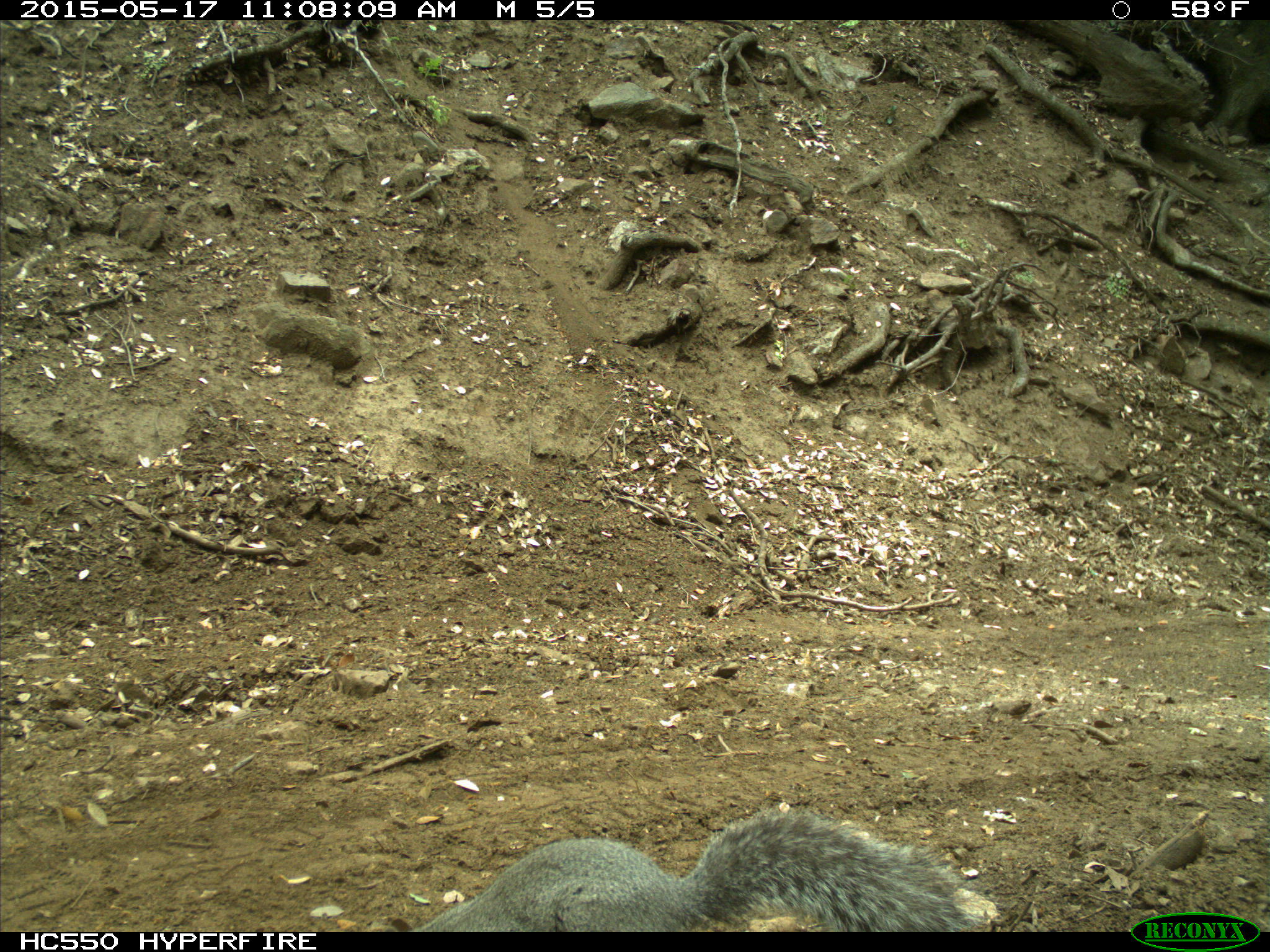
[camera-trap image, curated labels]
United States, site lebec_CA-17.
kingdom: Animalia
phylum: Chordata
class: Mammalia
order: Rodentia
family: Sciuridae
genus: Sciurus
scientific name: Sciurus carolinensis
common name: eastern gray squirrel